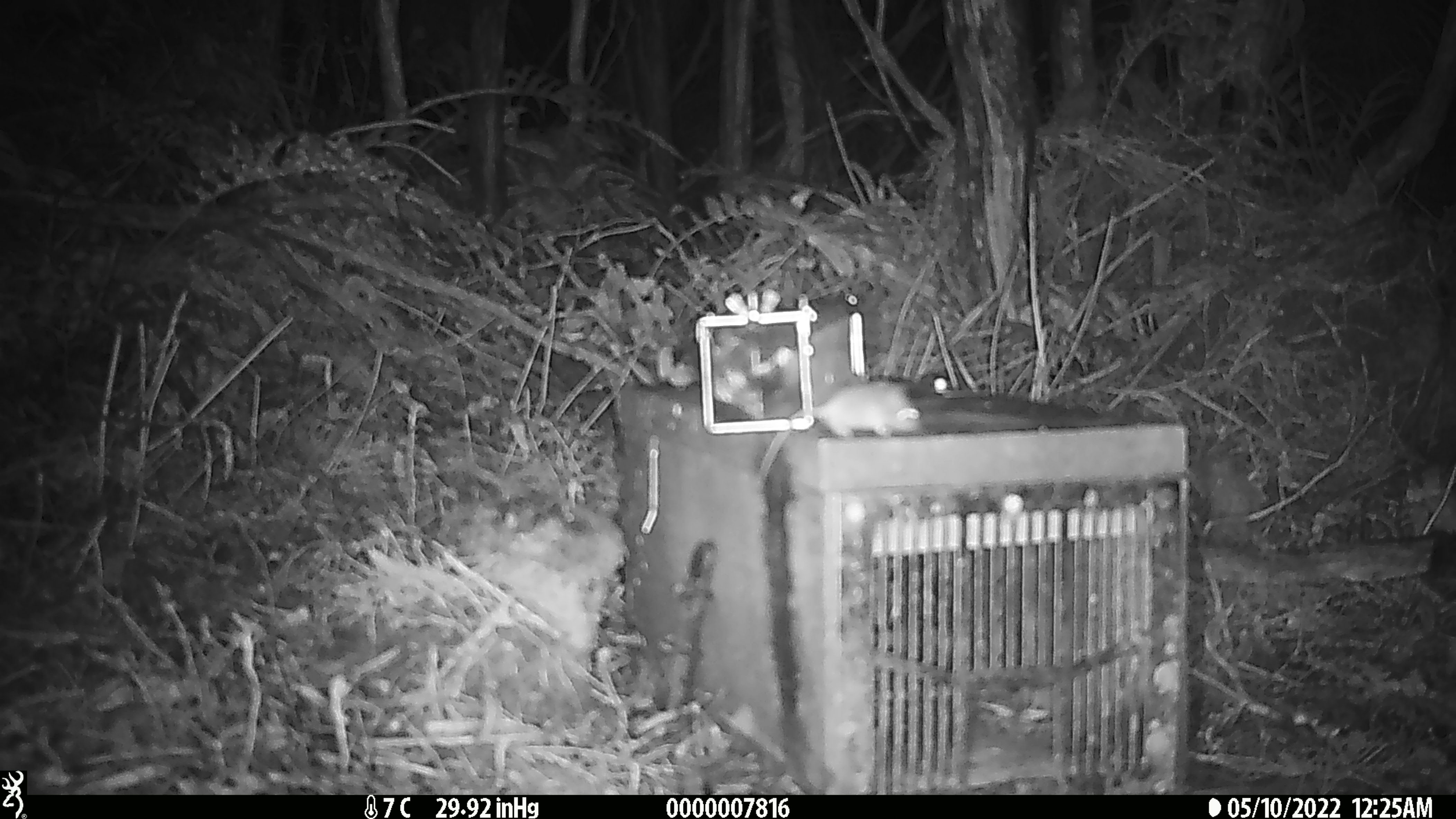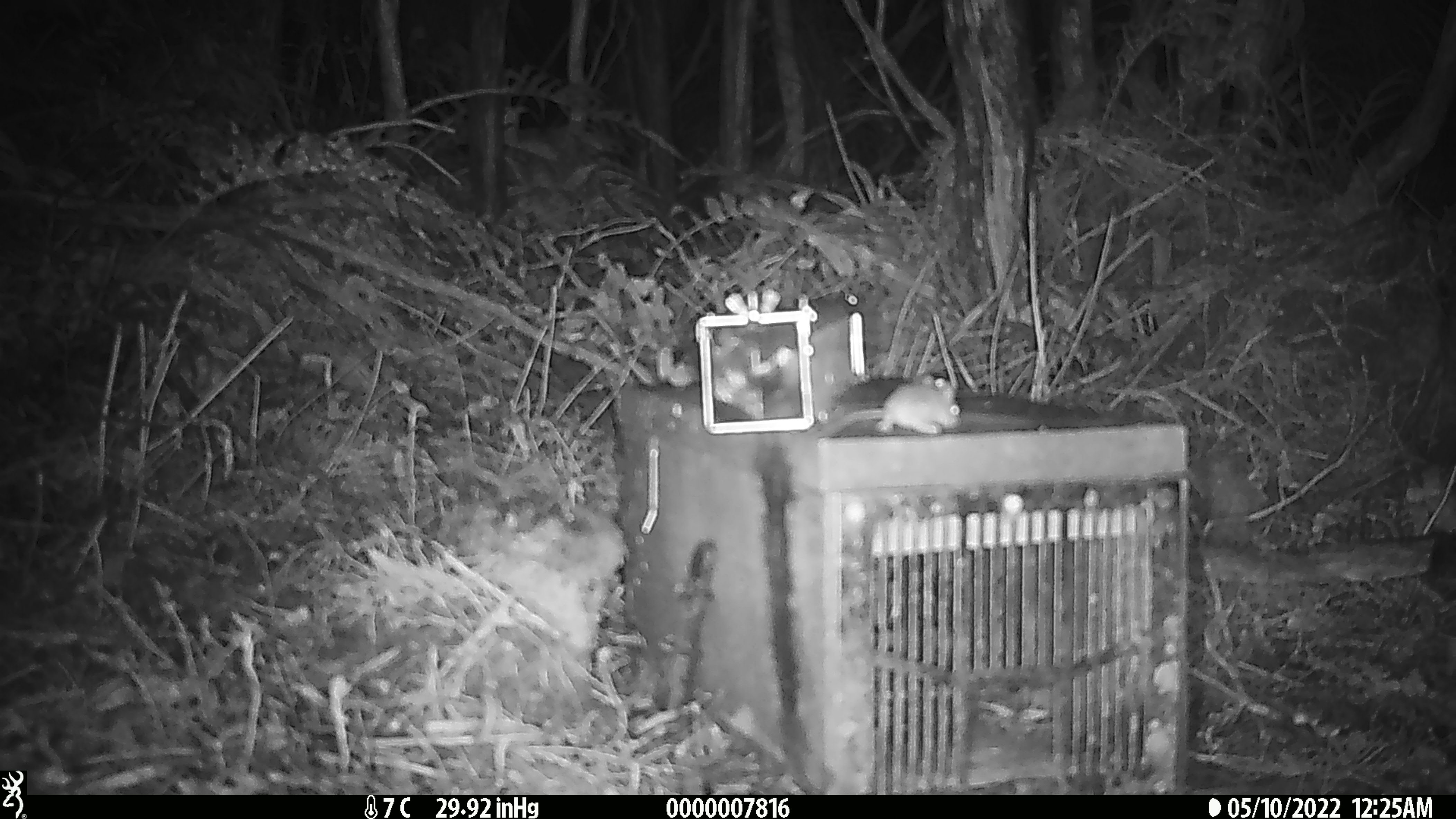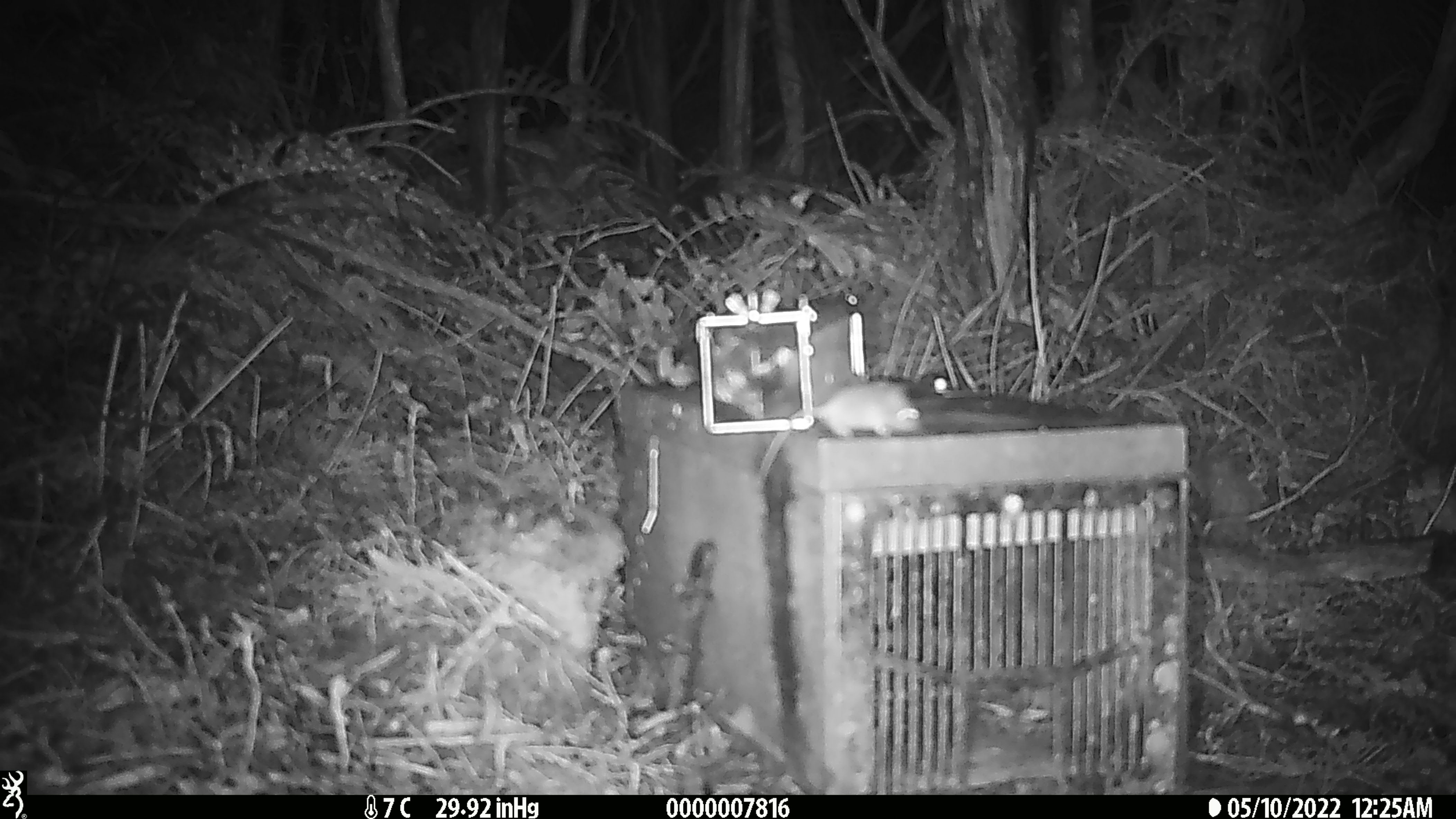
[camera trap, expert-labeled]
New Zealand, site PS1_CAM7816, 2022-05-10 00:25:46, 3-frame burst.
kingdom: Animalia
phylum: Chordata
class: Mammalia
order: Rodentia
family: Muridae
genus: Mus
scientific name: Mus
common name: mouse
Mouse (Mus).